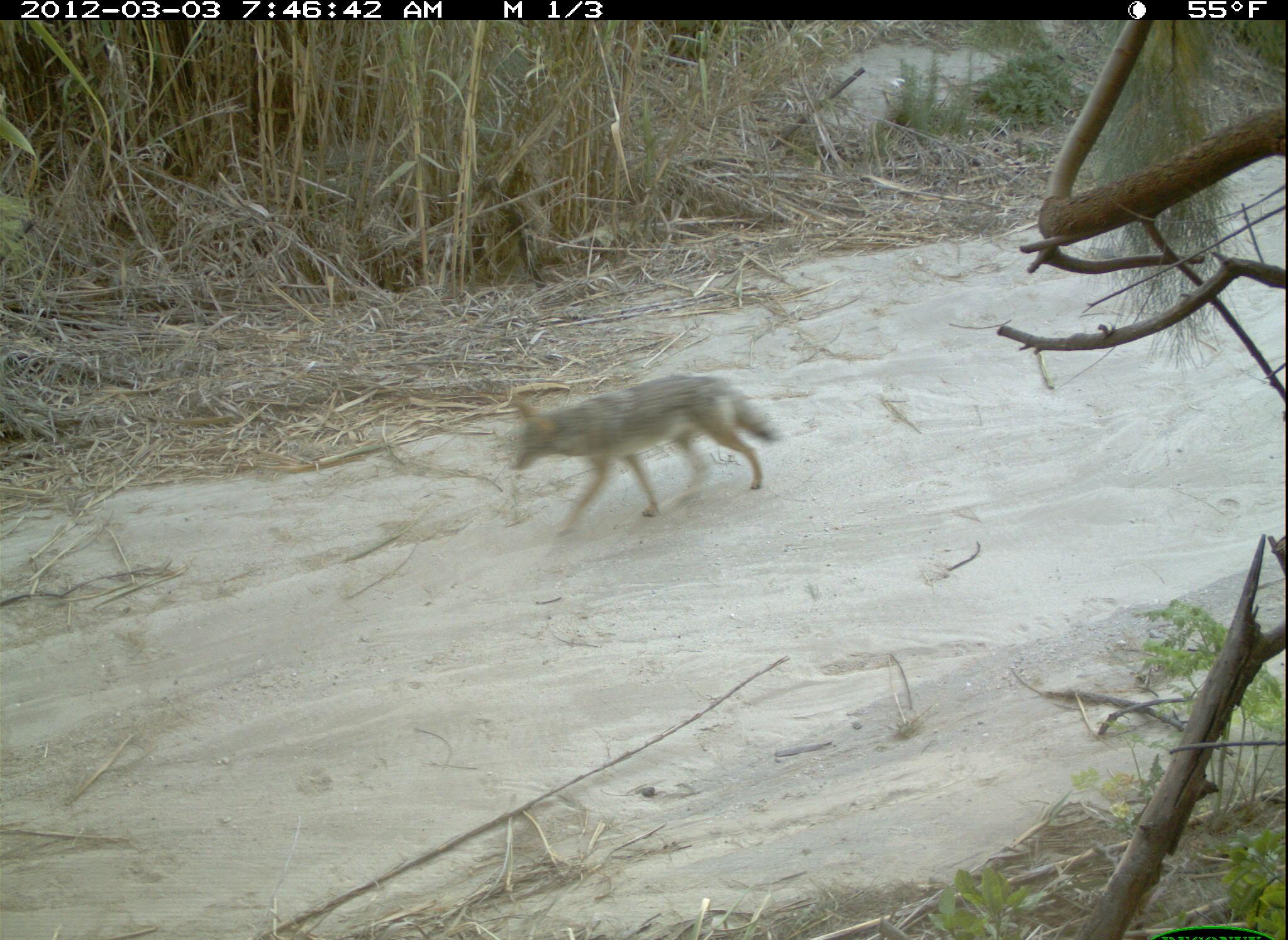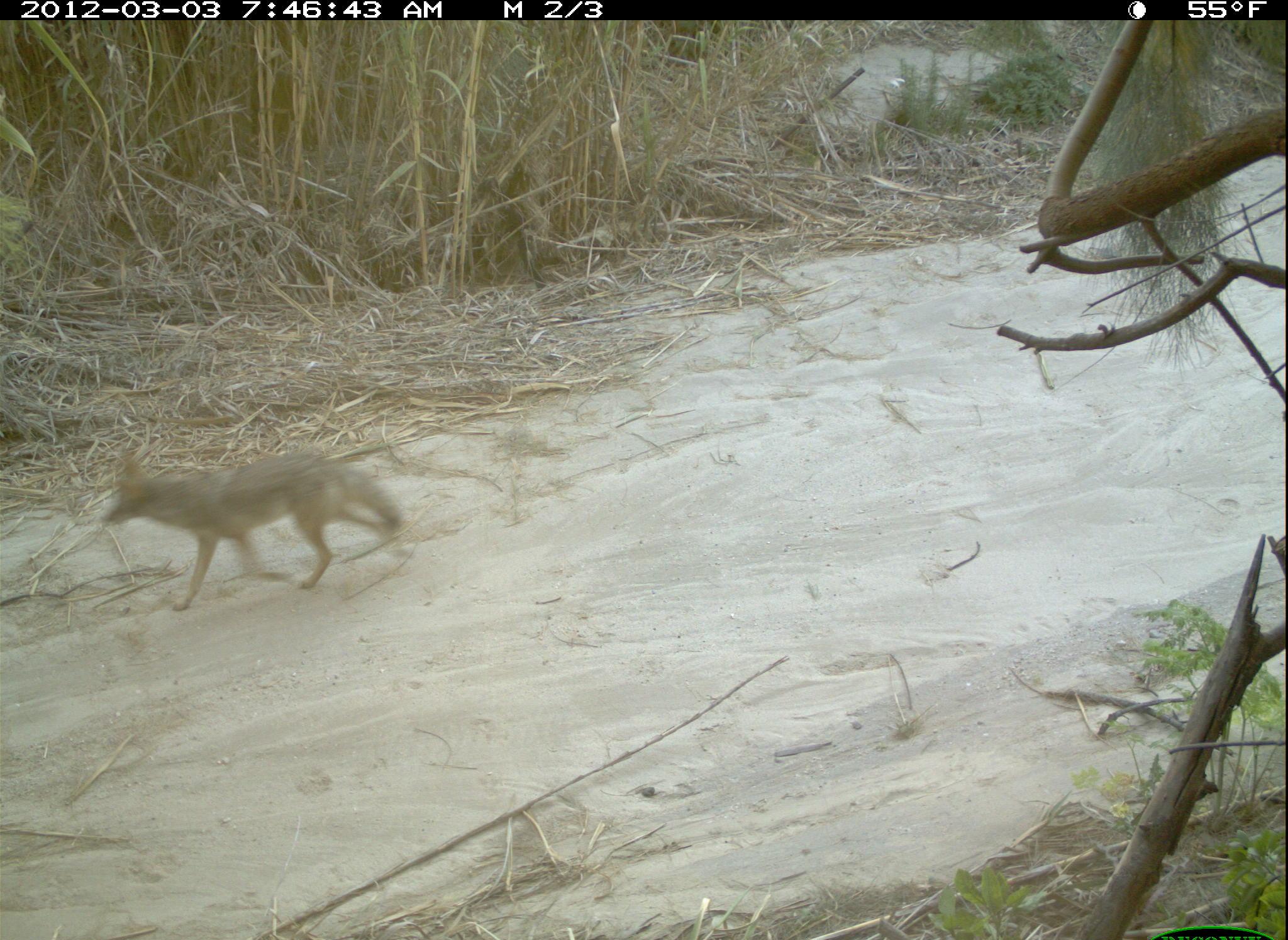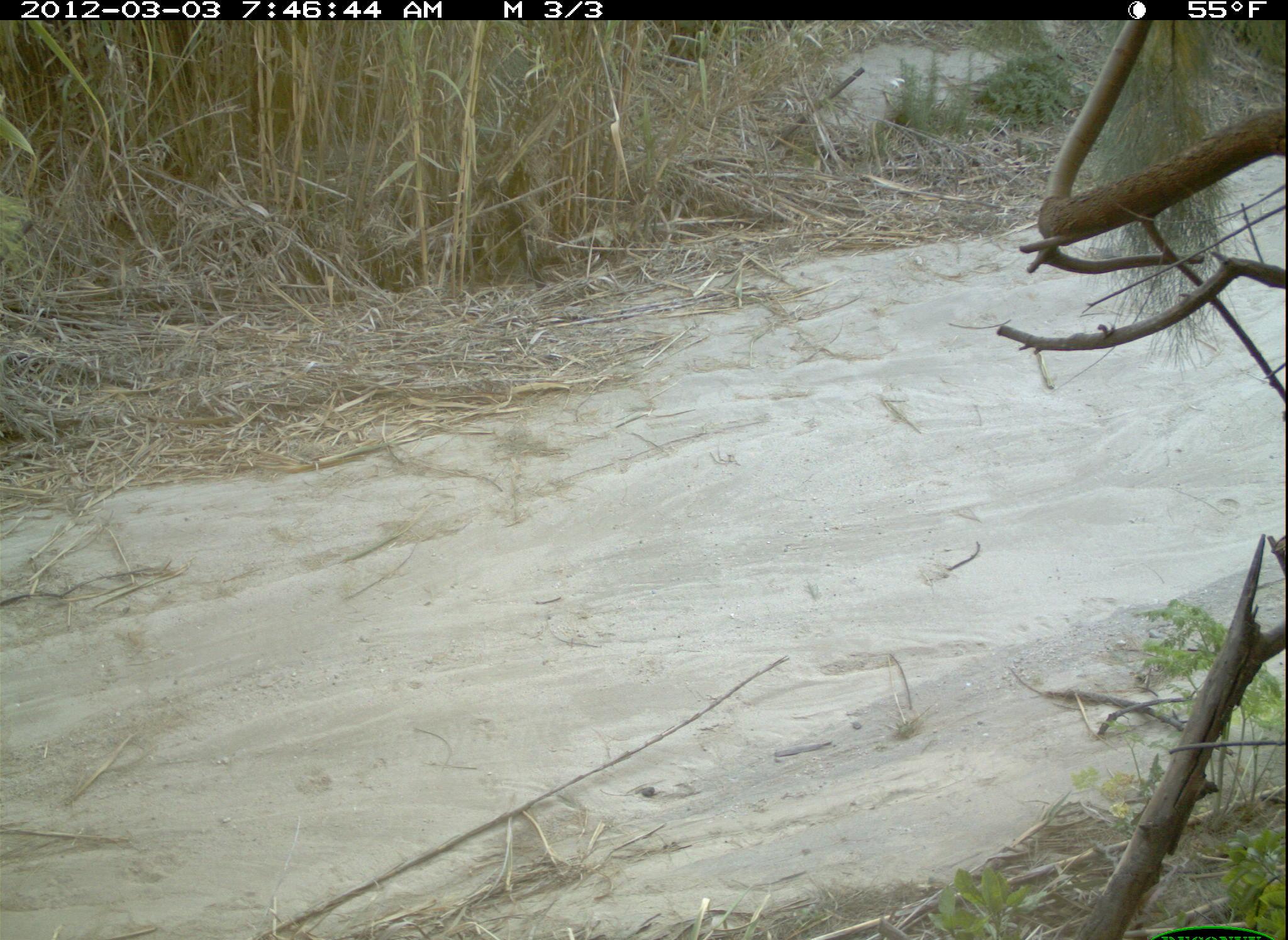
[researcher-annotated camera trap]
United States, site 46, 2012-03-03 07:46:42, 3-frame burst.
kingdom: Animalia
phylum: Chordata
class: Mammalia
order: Carnivora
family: Canidae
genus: Canis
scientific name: Canis latrans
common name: coyote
Coyote (Canis latrans).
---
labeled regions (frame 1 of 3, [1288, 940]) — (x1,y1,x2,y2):
coyote: (497,364,781,535)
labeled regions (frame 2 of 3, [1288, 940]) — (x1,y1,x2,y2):
coyote: (98,440,409,617)